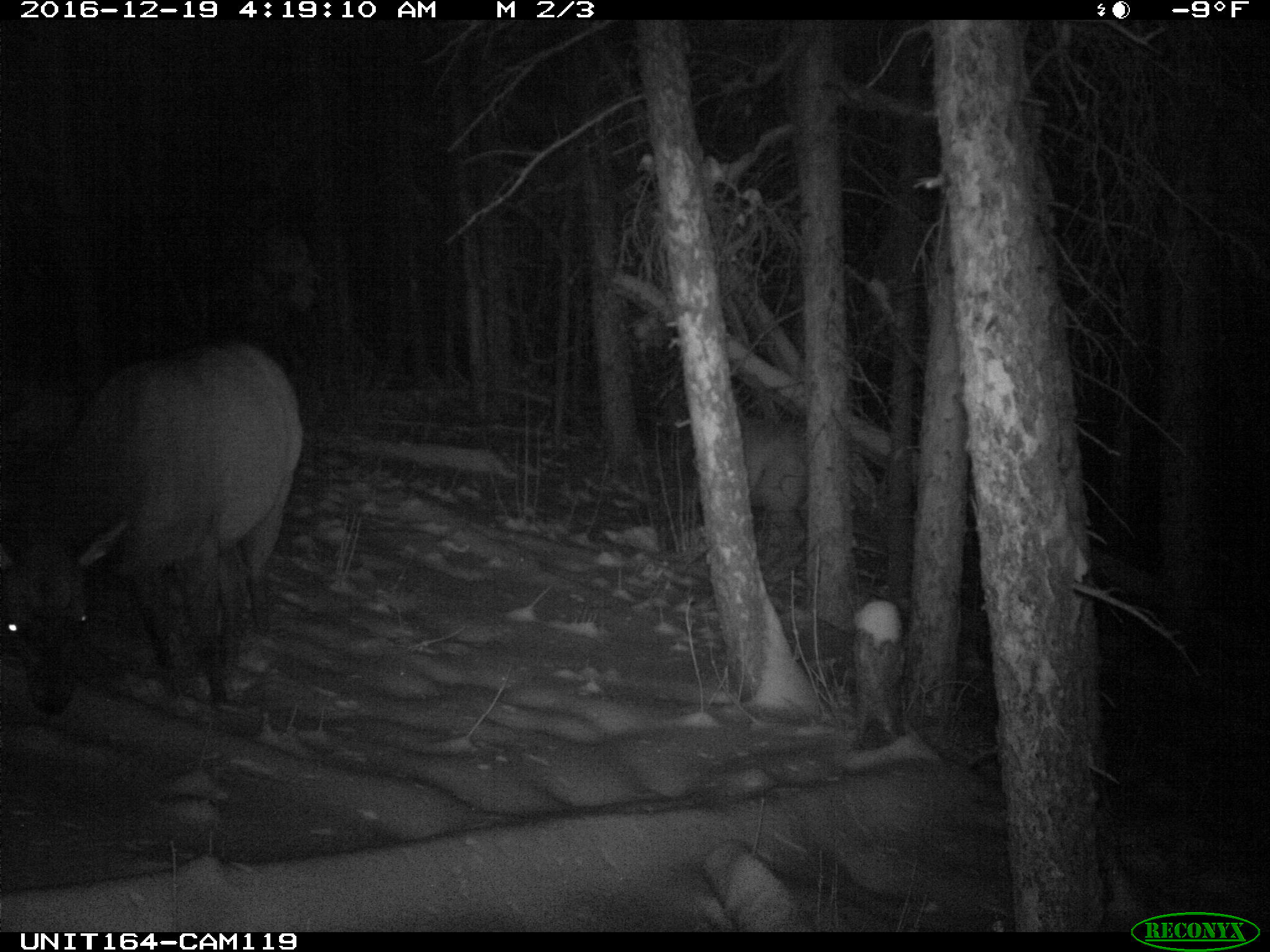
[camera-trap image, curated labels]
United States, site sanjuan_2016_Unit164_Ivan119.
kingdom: Animalia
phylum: Chordata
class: Mammalia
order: Artiodactyla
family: Cervidae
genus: Cervus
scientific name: Cervus elaphus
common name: red deer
Cervus elaphus (red deer).